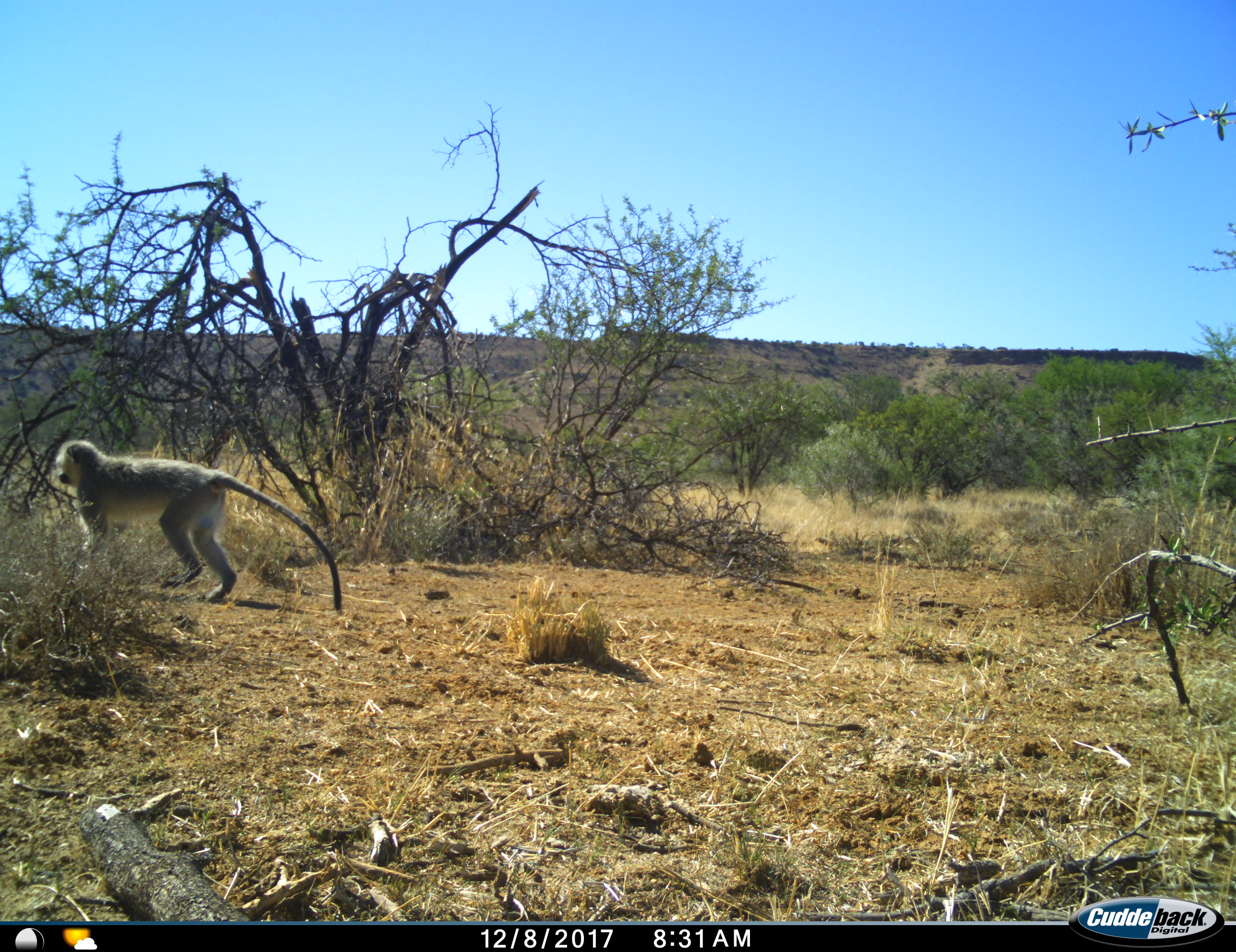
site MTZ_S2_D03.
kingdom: Animalia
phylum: Chordata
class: Mammalia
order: Primates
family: Cercopithecidae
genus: Chlorocebus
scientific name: Chlorocebus pygerythrus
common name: vervet monkey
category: monkeyvervet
Monkeyvervet (vervet monkey) (Chlorocebus pygerythrus), count 1. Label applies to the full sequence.